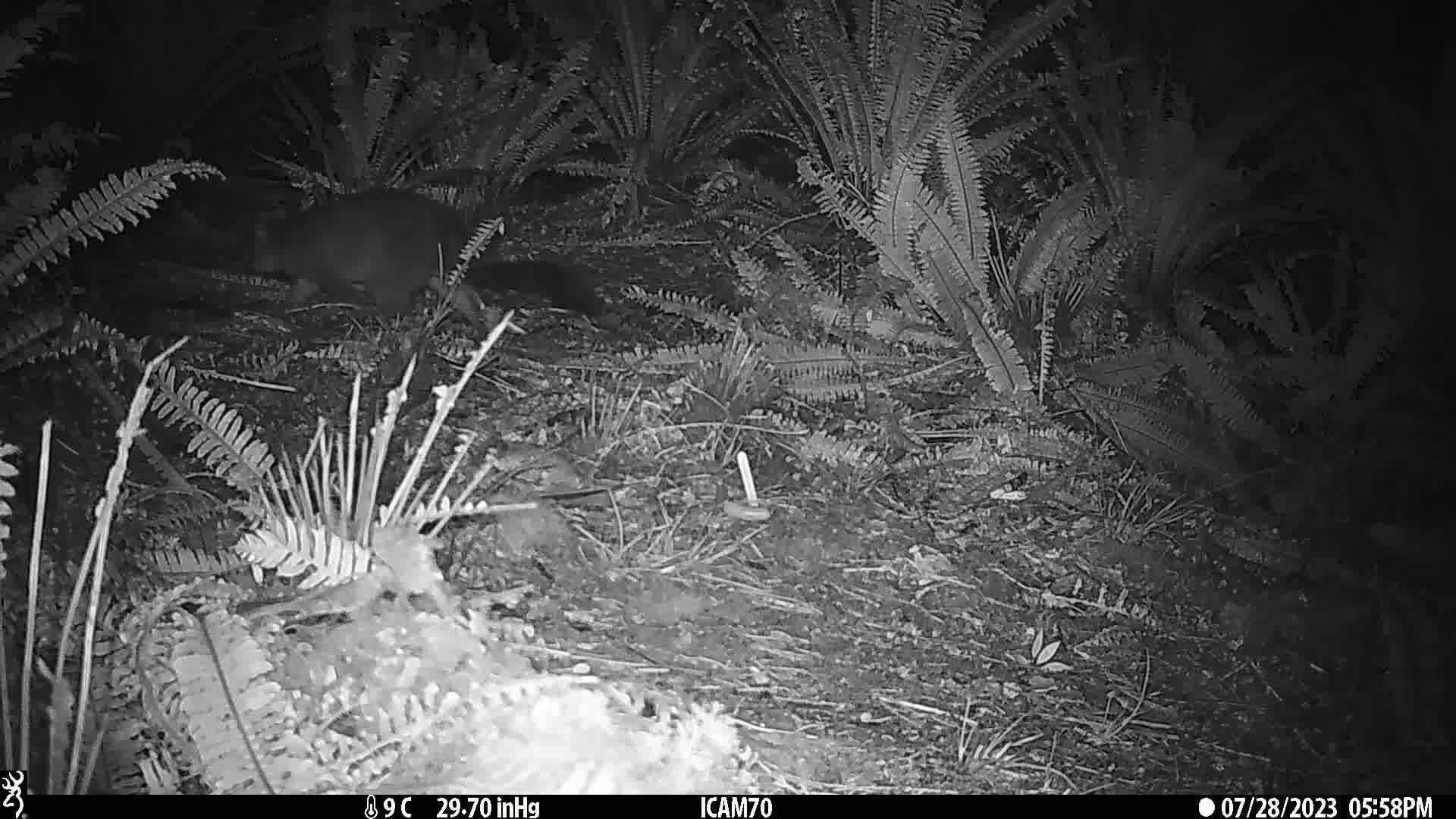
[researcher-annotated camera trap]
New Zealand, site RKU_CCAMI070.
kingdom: Animalia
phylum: Chordata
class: Mammalia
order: Diprotodontia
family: Phalangeridae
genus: Trichosurus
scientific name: Trichosurus vulpecula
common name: common brushtail possum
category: possum